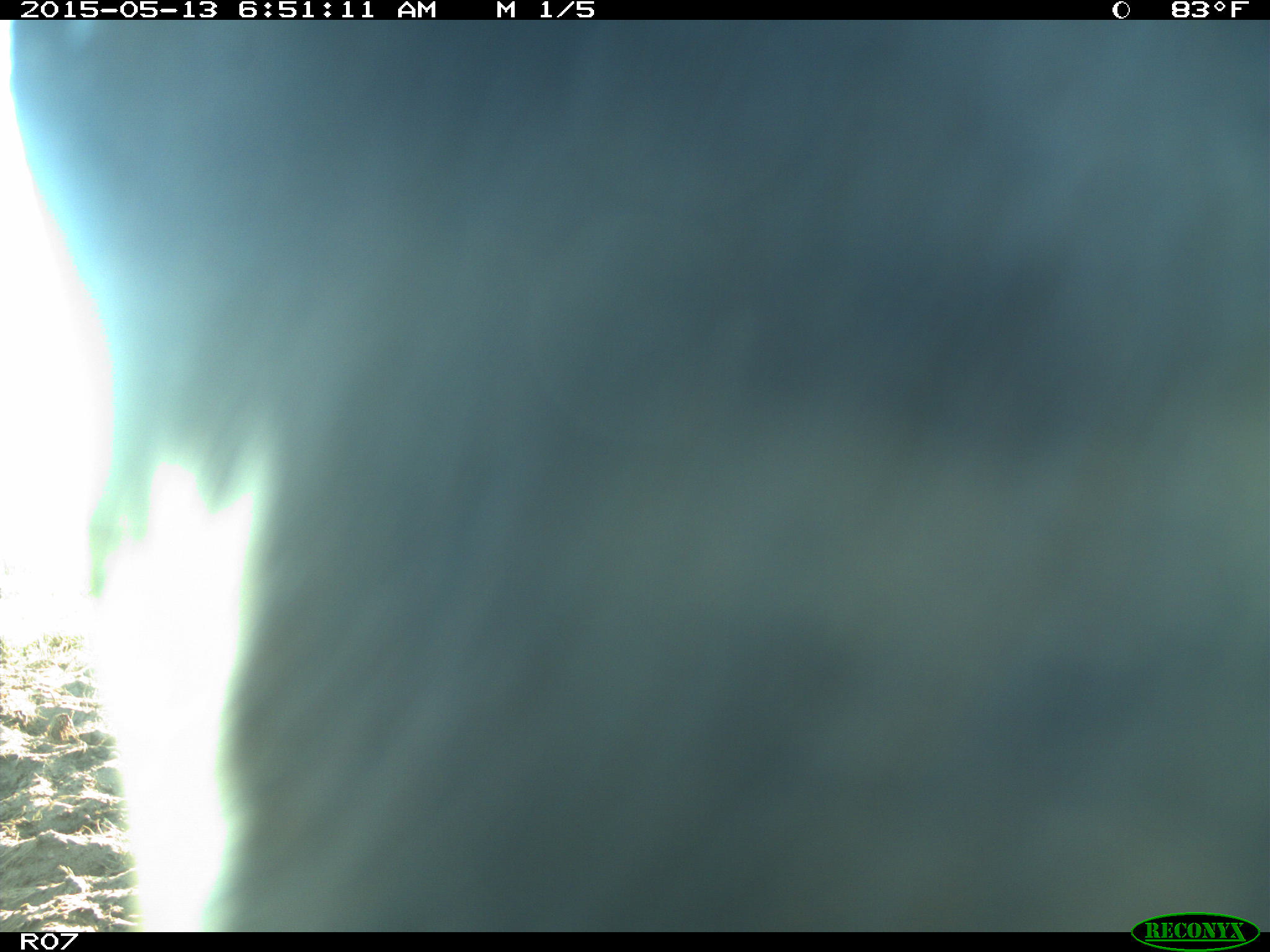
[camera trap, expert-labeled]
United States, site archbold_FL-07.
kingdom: Animalia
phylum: Chordata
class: Mammalia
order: Artiodactyla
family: Bovidae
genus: Bos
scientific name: Bos taurus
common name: domestic cow